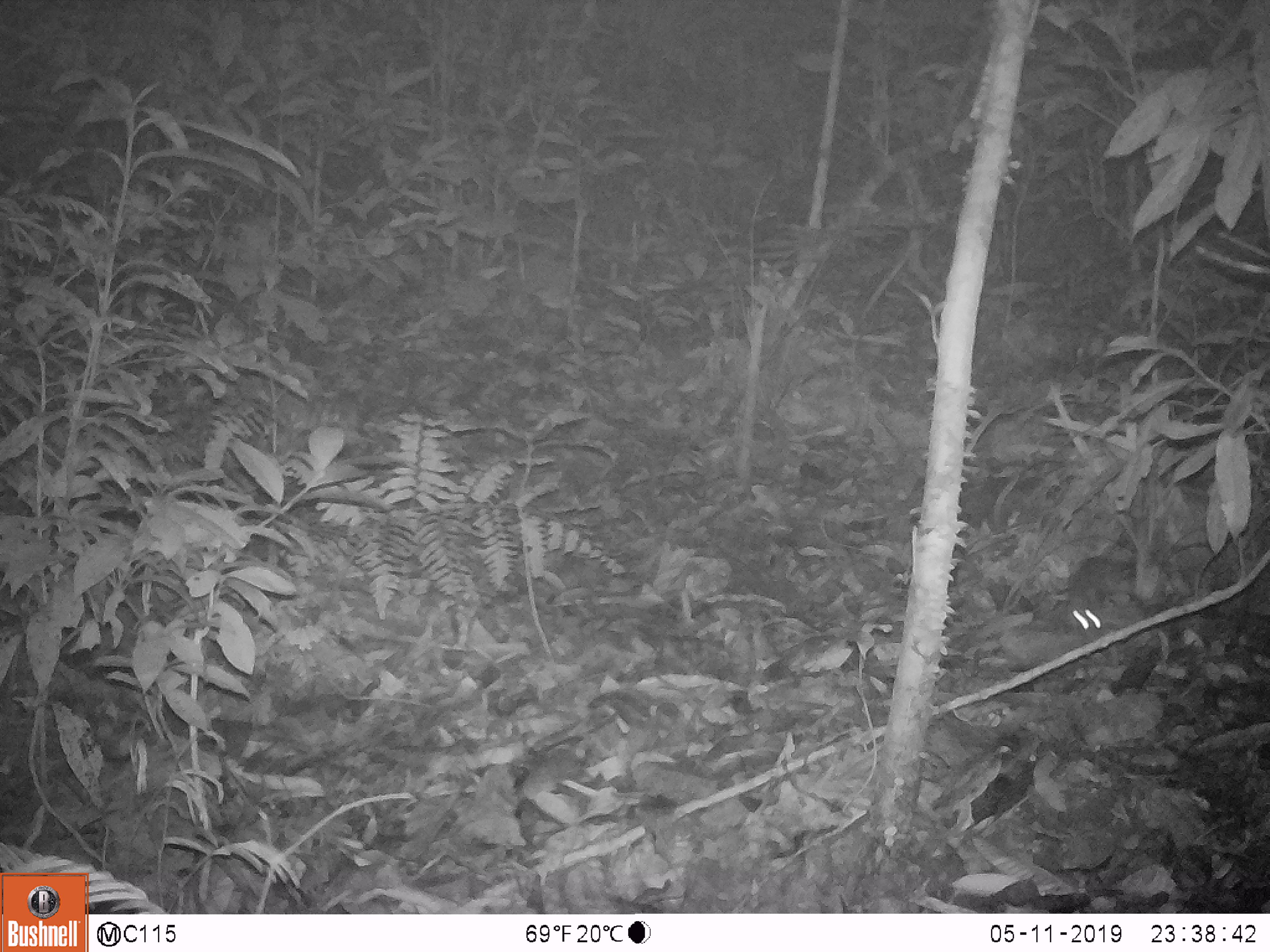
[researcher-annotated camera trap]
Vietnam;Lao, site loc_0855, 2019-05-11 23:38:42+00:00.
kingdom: Animalia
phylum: Chordata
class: Mammalia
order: Rodentia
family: Muridae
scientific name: Muridae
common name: old-world mice and rats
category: unidentified murid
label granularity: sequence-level